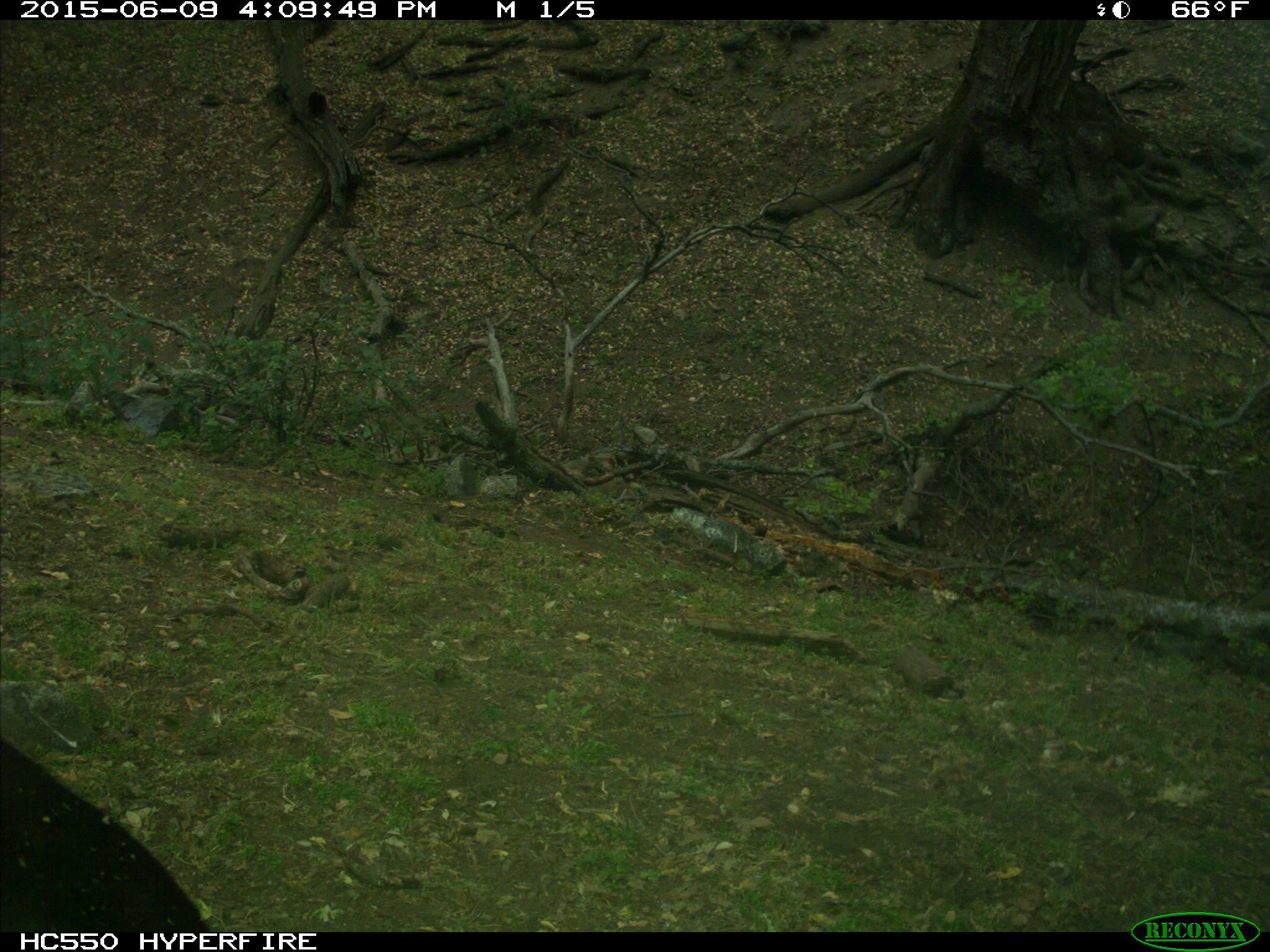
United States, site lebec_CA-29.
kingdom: Animalia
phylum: Chordata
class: Mammalia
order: Artiodactyla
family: Bovidae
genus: Bos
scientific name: Bos taurus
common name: domestic cow